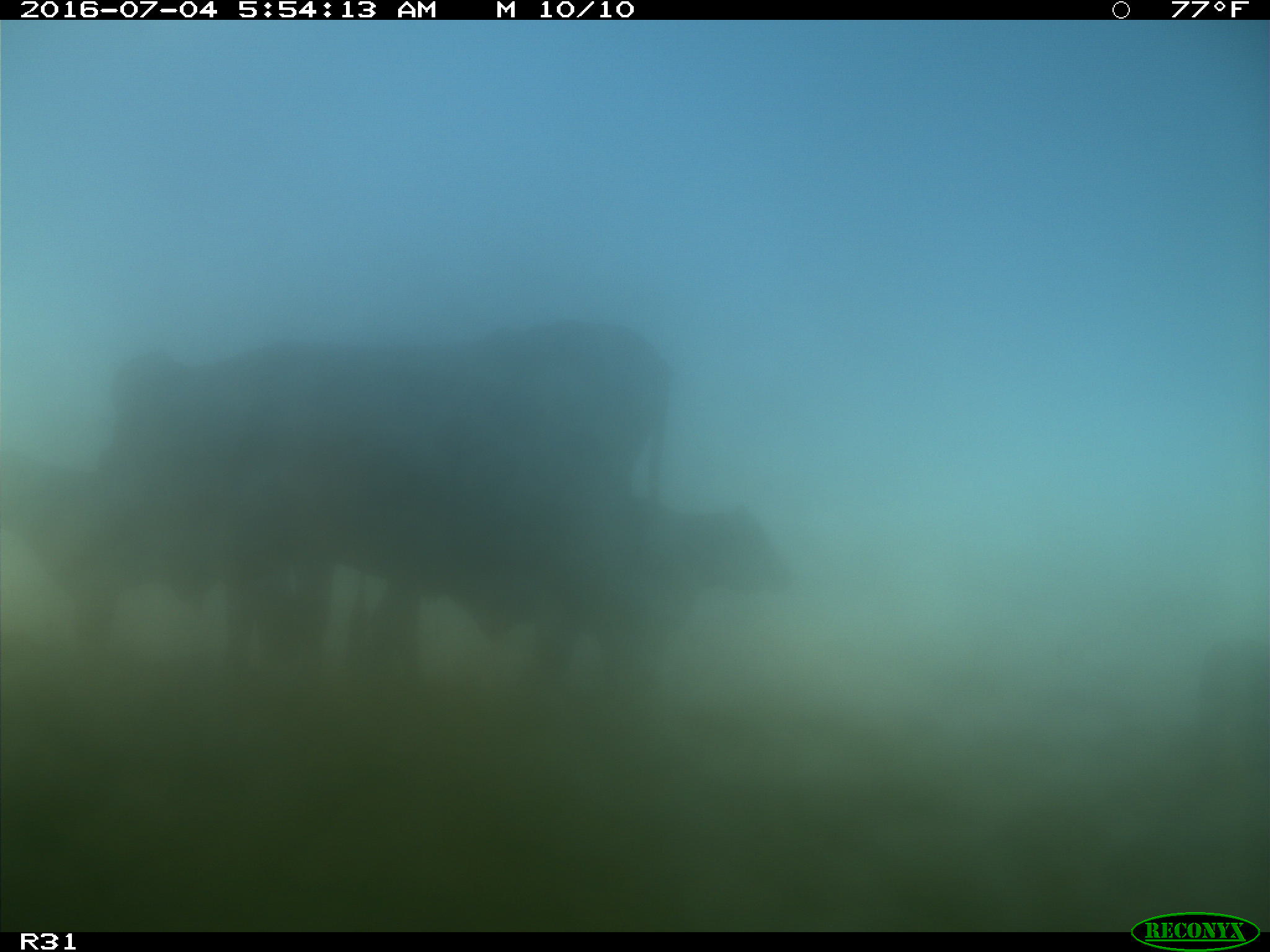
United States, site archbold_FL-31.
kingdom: Animalia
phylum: Chordata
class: Mammalia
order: Artiodactyla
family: Bovidae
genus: Bos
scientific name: Bos taurus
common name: domestic cow